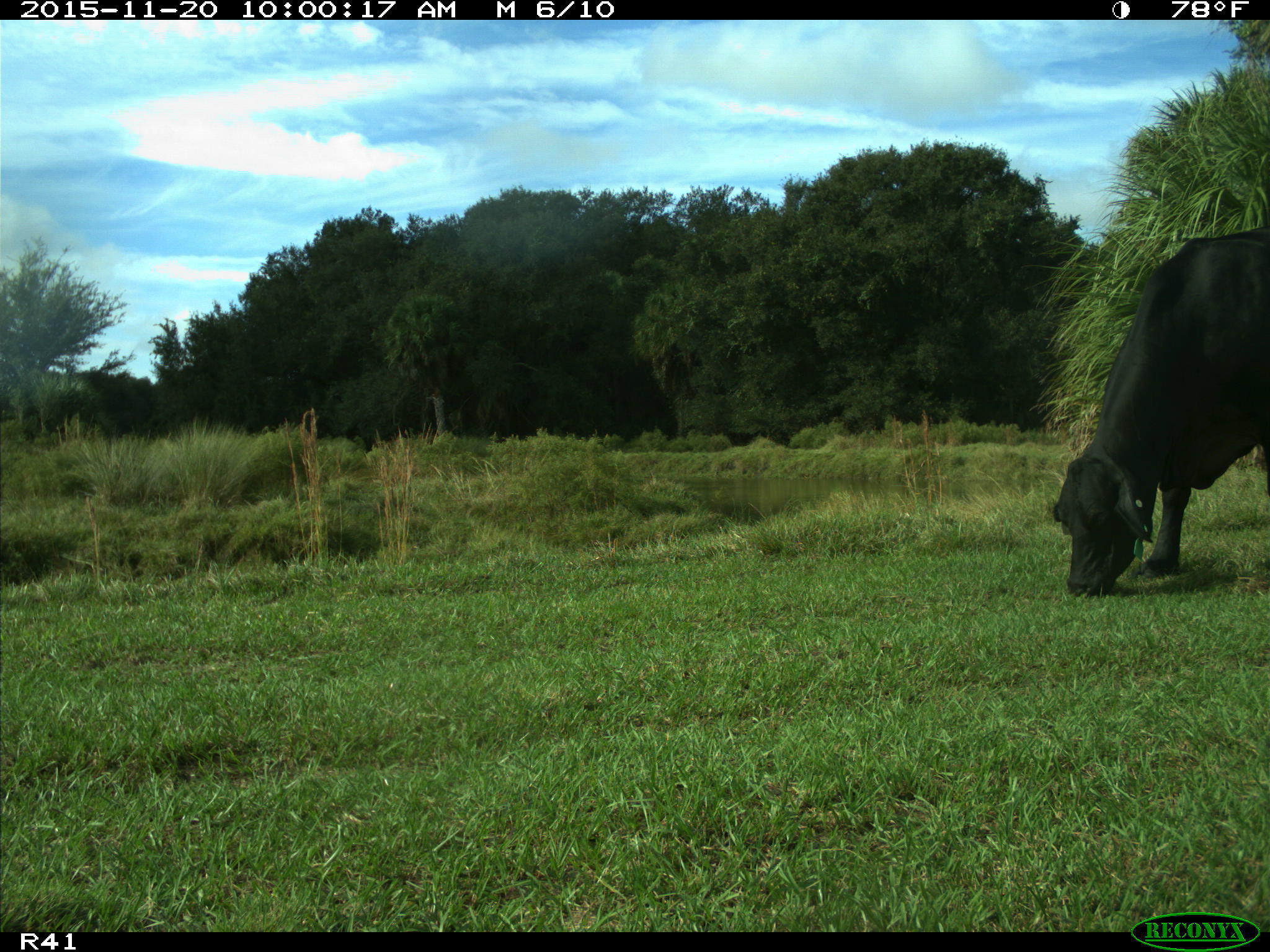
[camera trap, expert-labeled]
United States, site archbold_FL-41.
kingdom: Animalia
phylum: Chordata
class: Mammalia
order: Artiodactyla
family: Bovidae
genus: Bos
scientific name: Bos taurus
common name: domestic cow